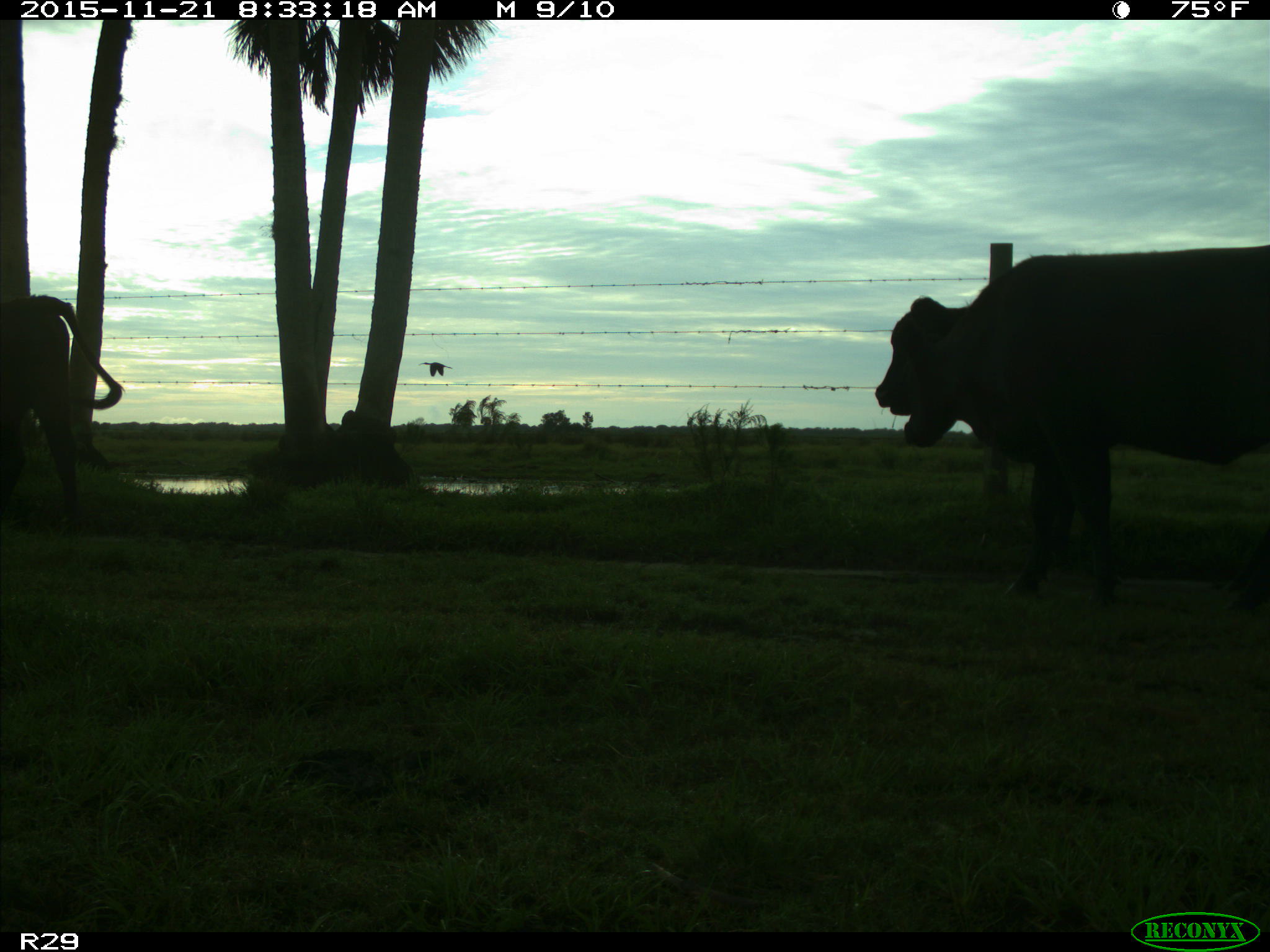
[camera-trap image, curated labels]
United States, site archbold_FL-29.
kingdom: Animalia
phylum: Chordata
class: Mammalia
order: Artiodactyla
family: Bovidae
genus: Bos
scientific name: Bos taurus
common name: domestic cow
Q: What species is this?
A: Bos taurus (domestic cow).